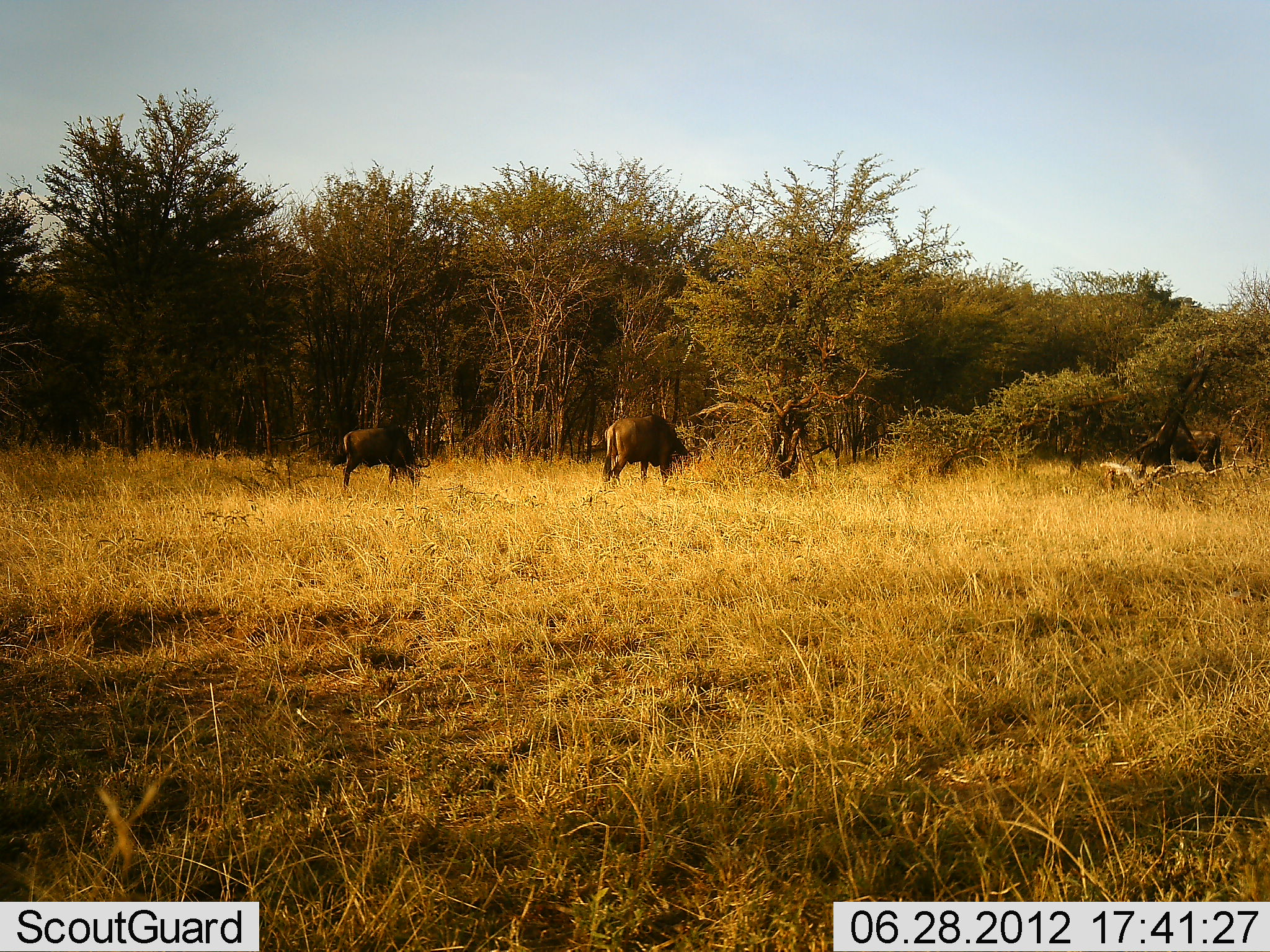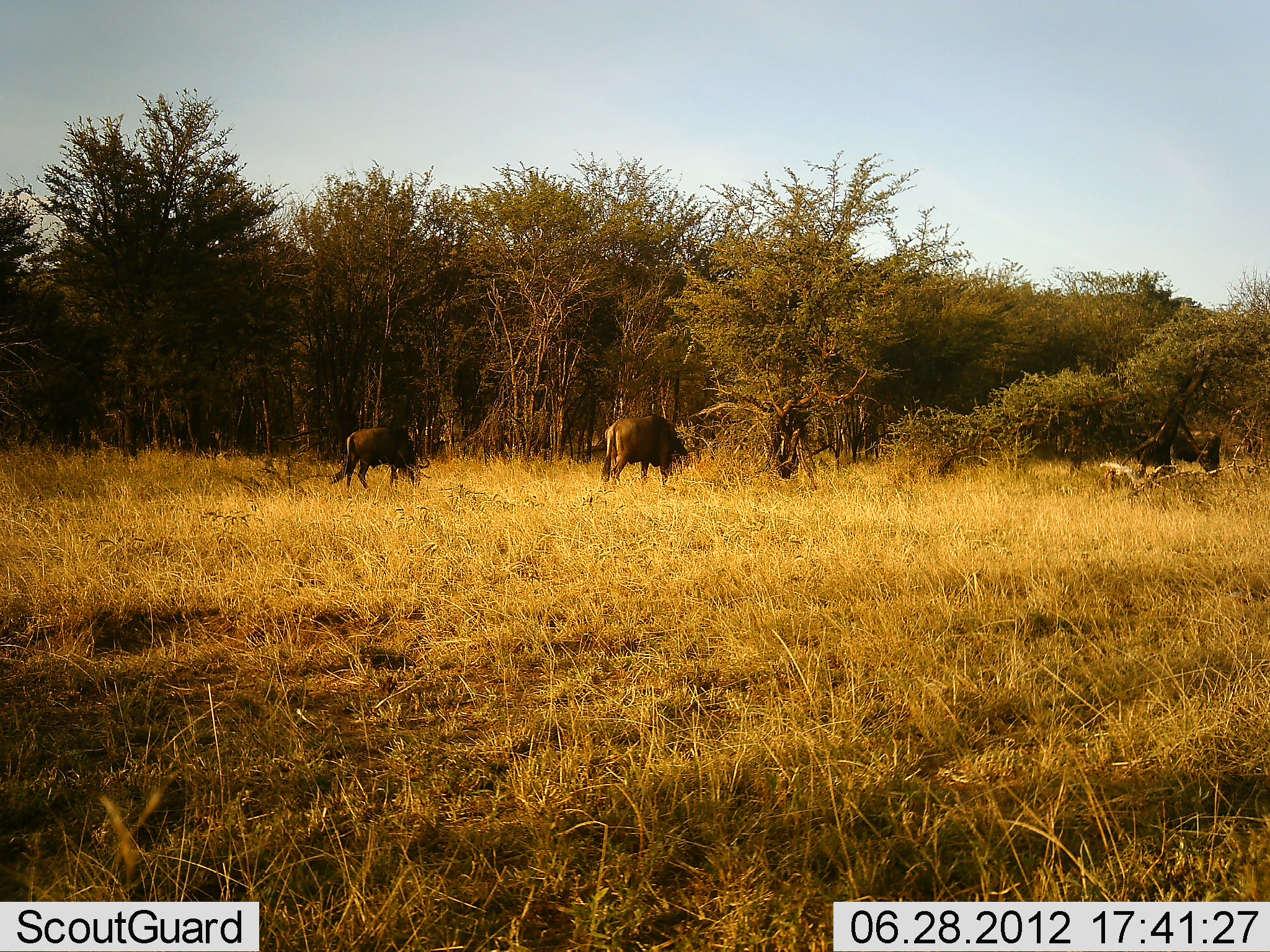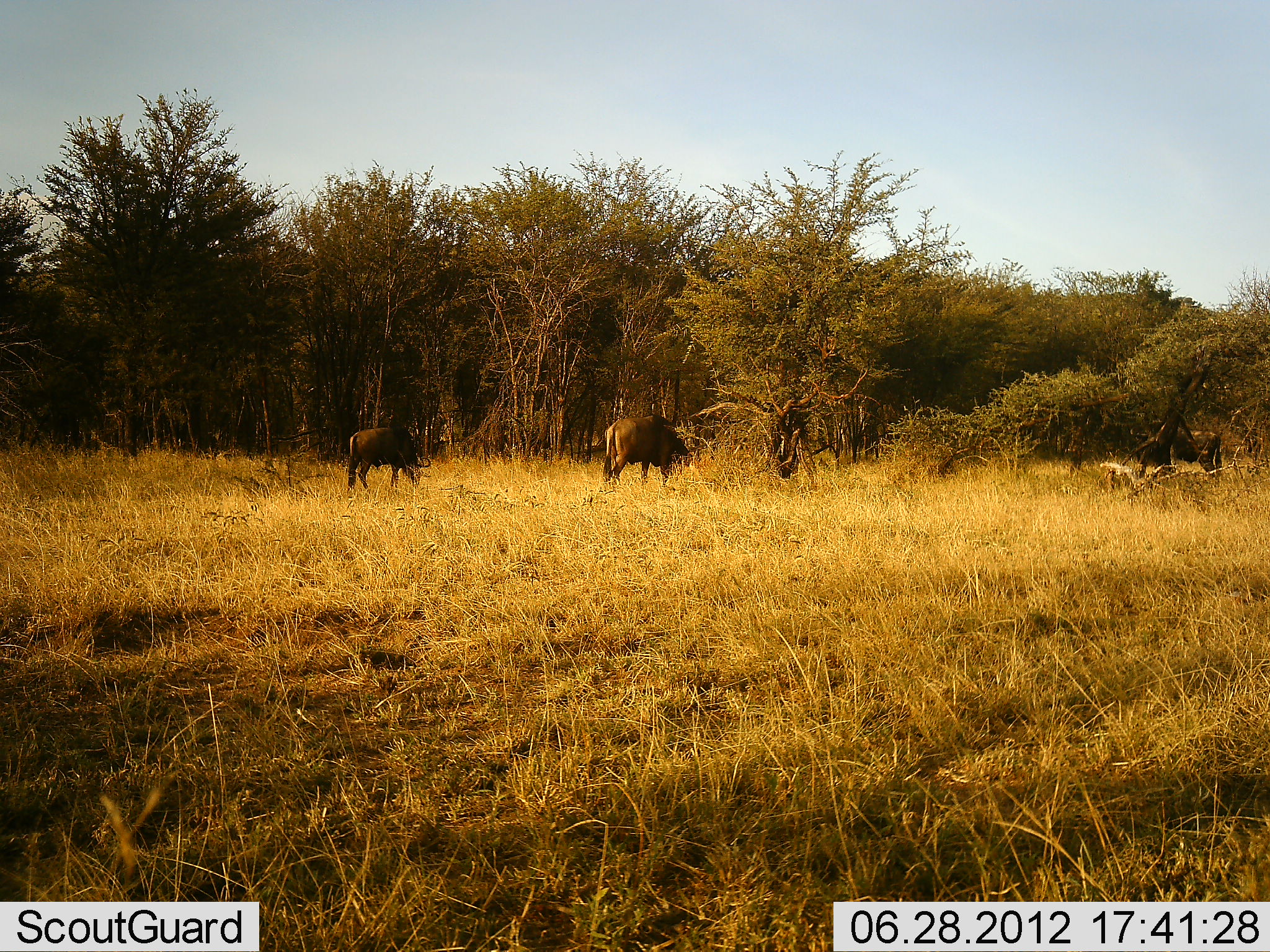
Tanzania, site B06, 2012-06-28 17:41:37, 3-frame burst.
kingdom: Animalia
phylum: Chordata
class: Mammalia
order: Artiodactyla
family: Bovidae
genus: Connochaetes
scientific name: Connochaetes taurinus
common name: blue wildebeest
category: wildebeest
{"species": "wildebeest (blue wildebeest) (Connochaetes taurinus)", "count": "3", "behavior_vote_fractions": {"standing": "30%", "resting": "0%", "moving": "0%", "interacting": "0%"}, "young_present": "0%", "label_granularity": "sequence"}